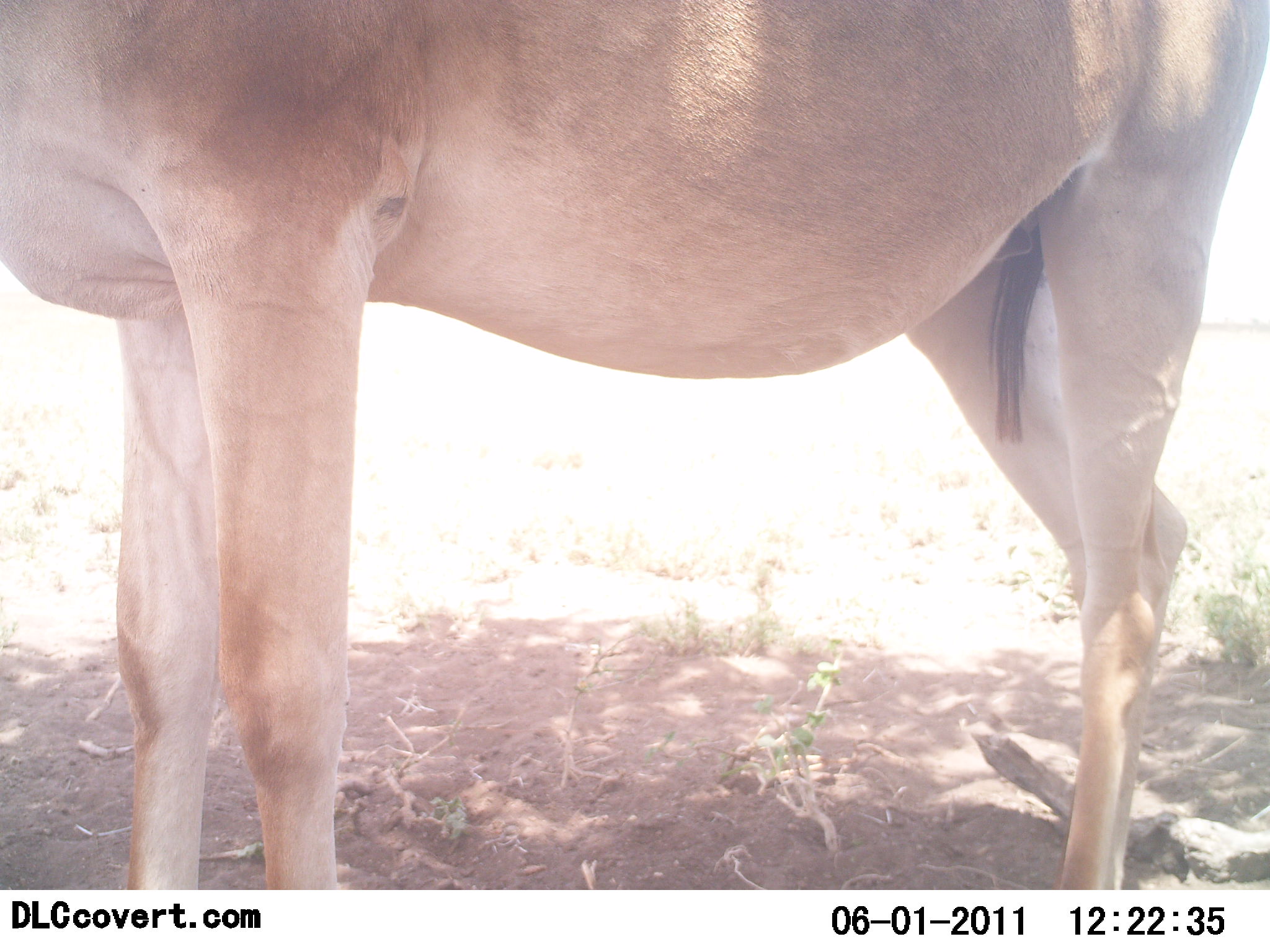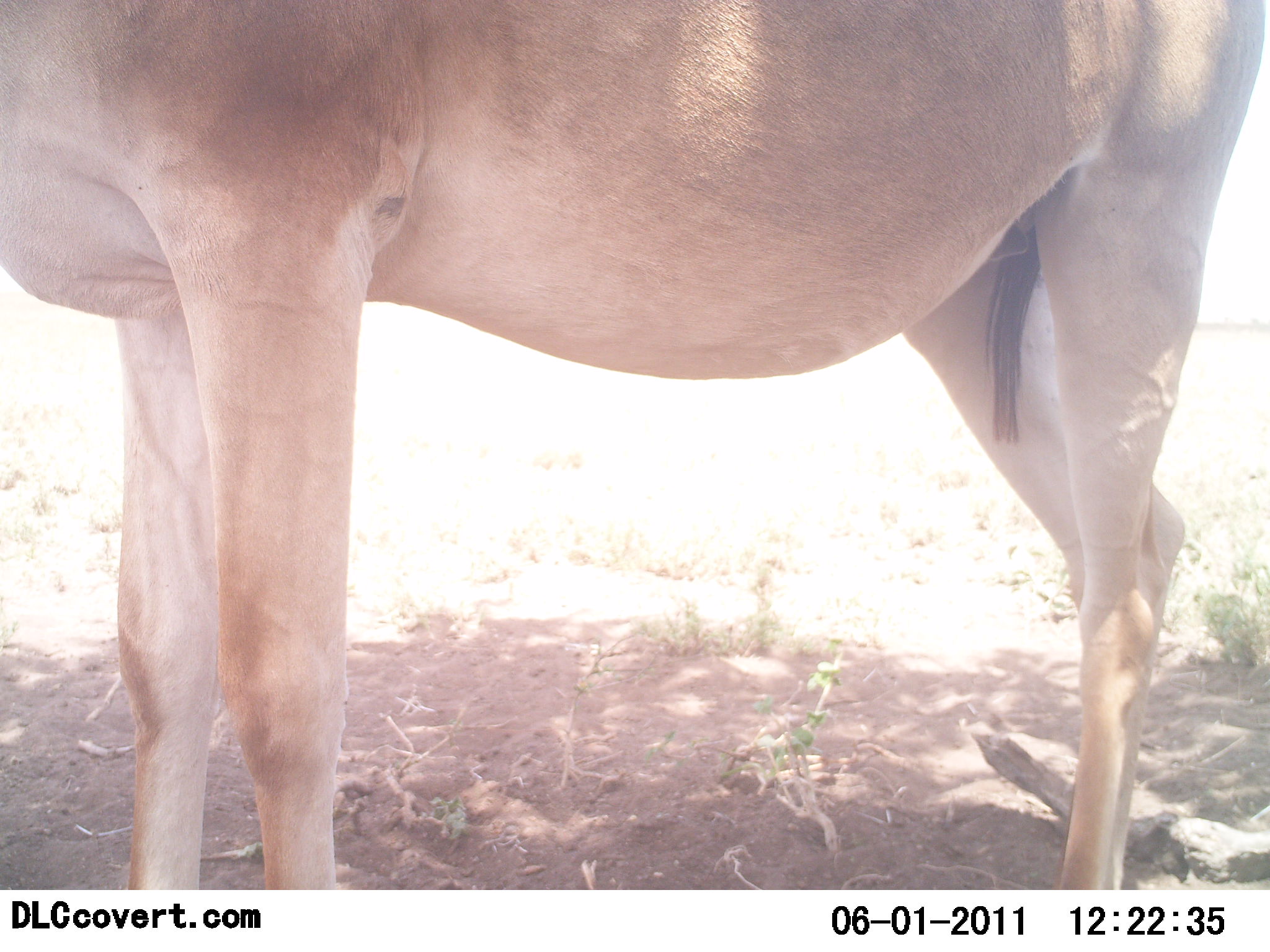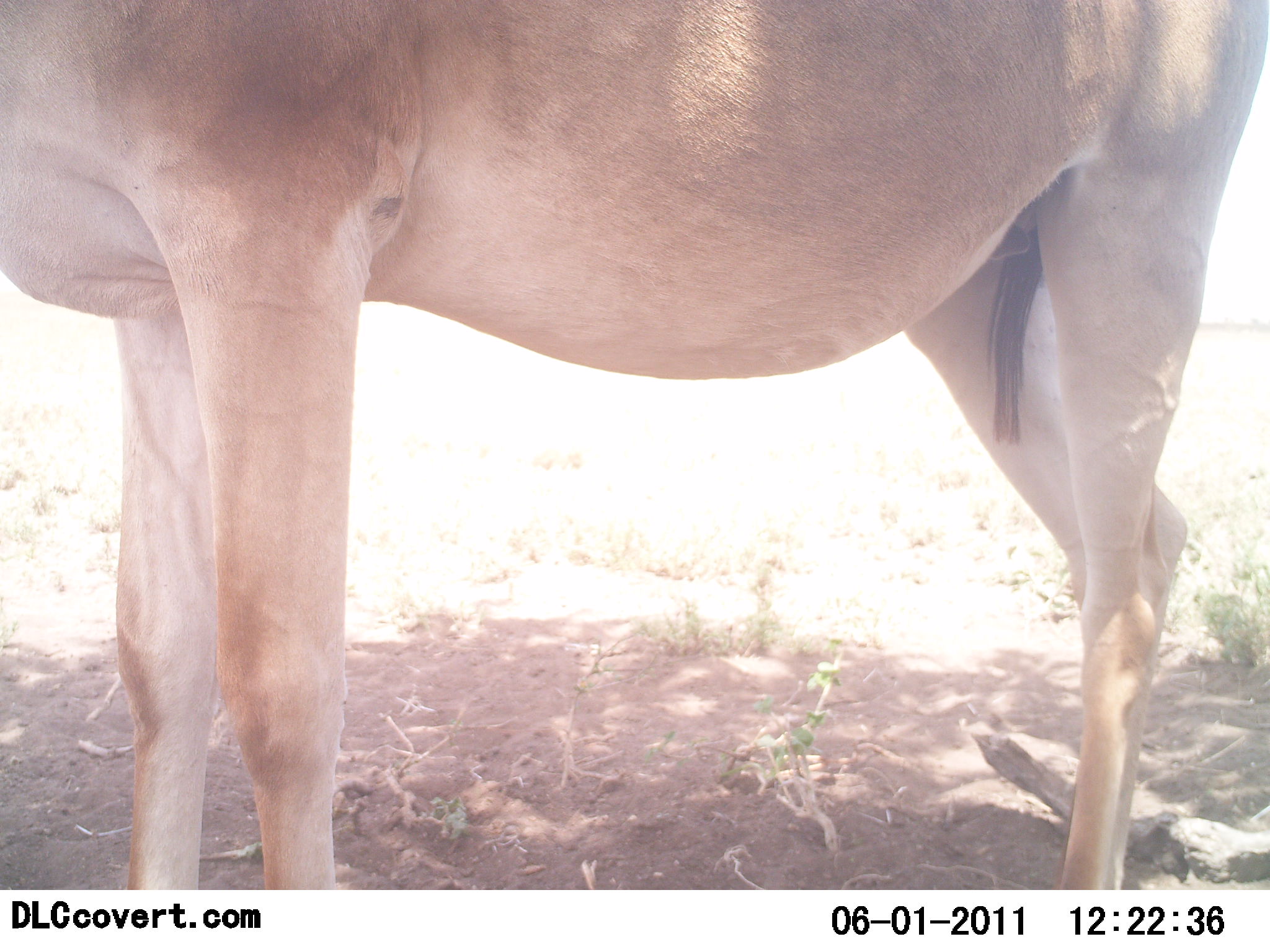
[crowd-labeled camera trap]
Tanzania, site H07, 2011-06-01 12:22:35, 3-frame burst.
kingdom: Animalia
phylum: Chordata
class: Mammalia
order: Artiodactyla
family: Bovidae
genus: Alcelaphus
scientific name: Alcelaphus buselaphus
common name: hartebeest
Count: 1.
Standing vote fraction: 100%.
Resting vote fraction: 0%.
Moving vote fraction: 0%.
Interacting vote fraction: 0%.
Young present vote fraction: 0%.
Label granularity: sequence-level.